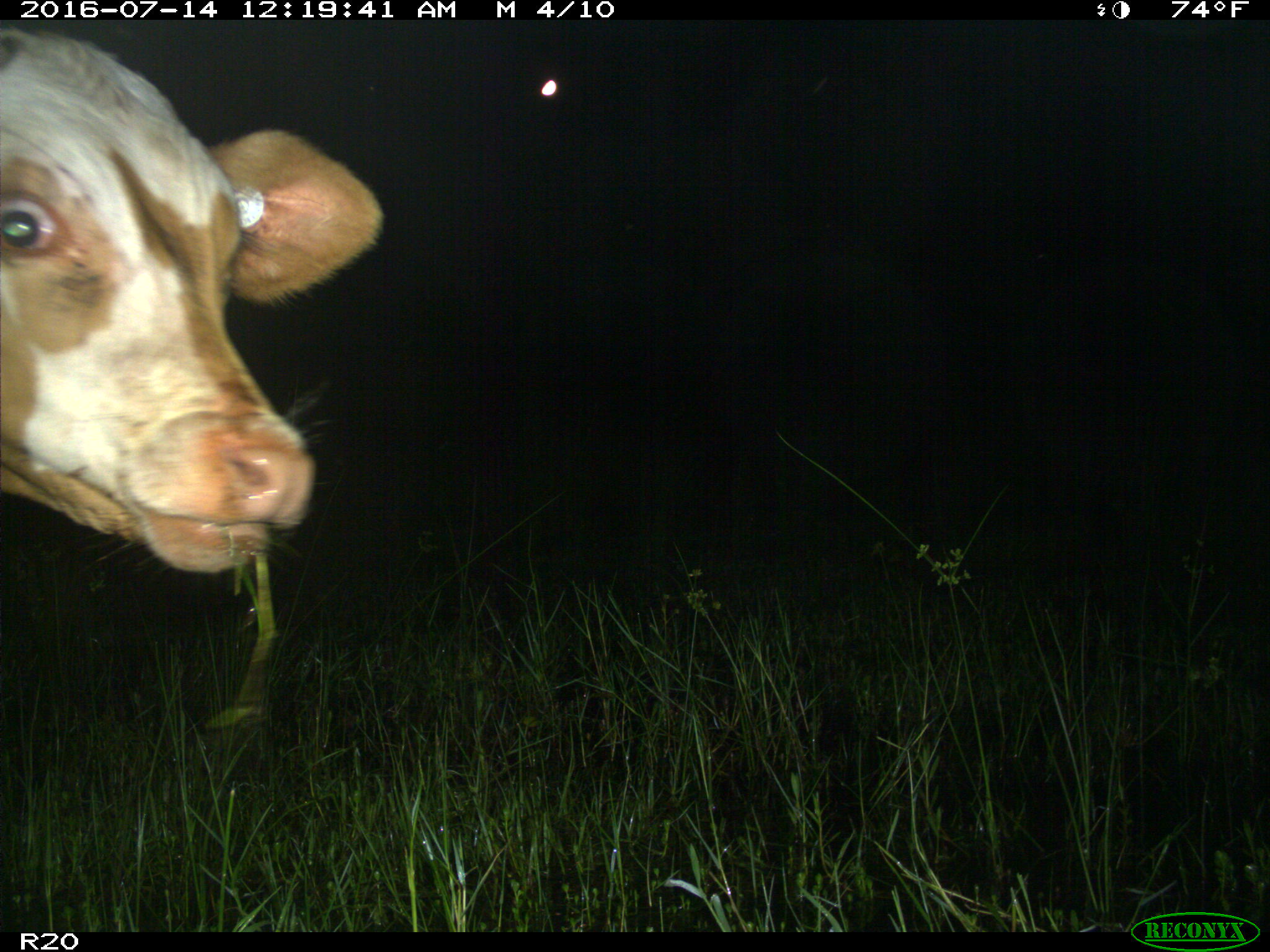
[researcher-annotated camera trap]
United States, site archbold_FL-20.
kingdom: Animalia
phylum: Chordata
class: Mammalia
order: Artiodactyla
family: Bovidae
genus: Bos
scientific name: Bos taurus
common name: domestic cow